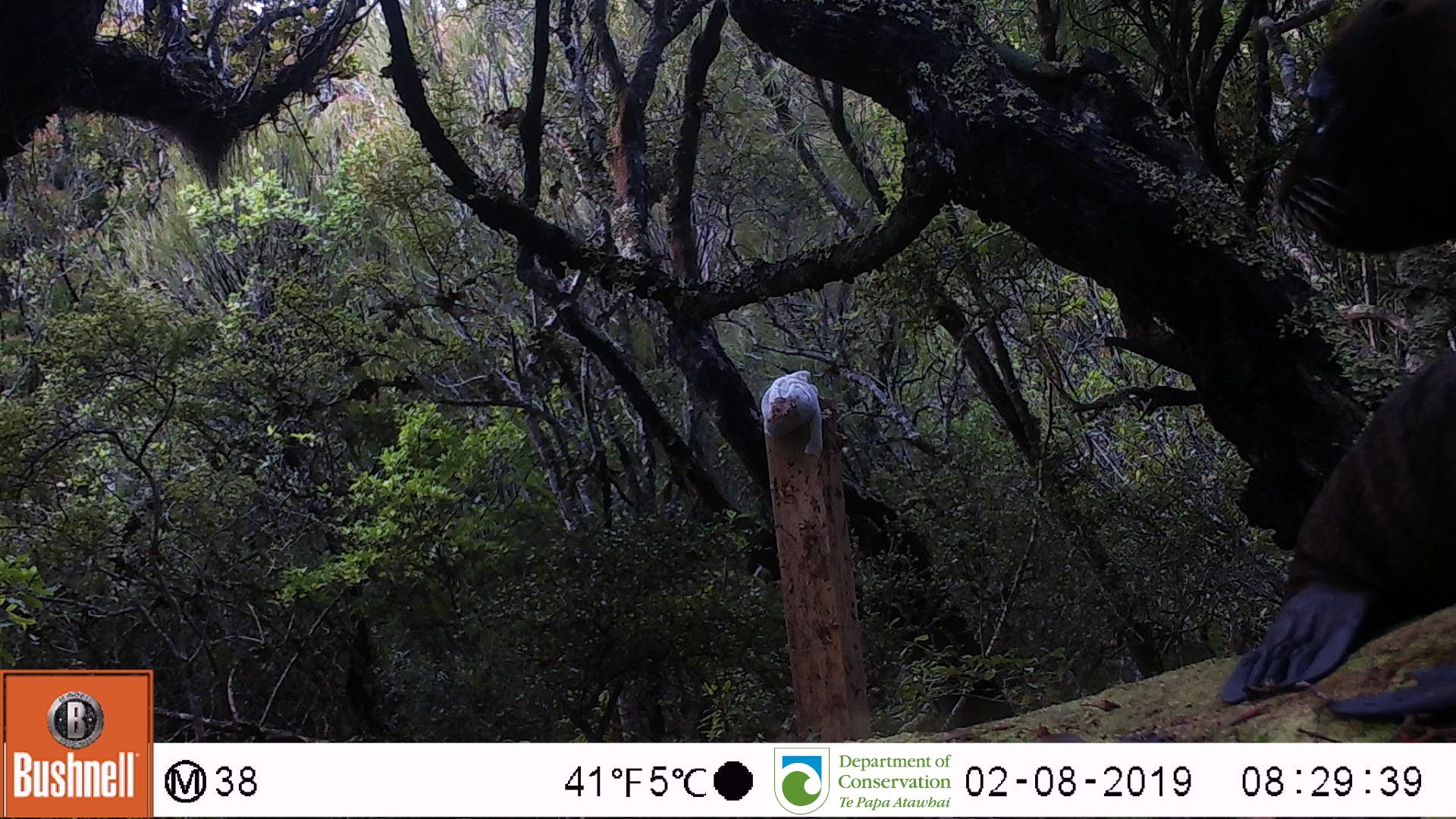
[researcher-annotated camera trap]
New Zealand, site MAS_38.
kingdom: Animalia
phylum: Chordata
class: Mammalia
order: Carnivora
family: Otariidae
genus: Phocarctos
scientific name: Phocarctos hookeri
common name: new zealand sea lion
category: sealion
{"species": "sealion (new zealand sea lion) (Phocarctos hookeri)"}